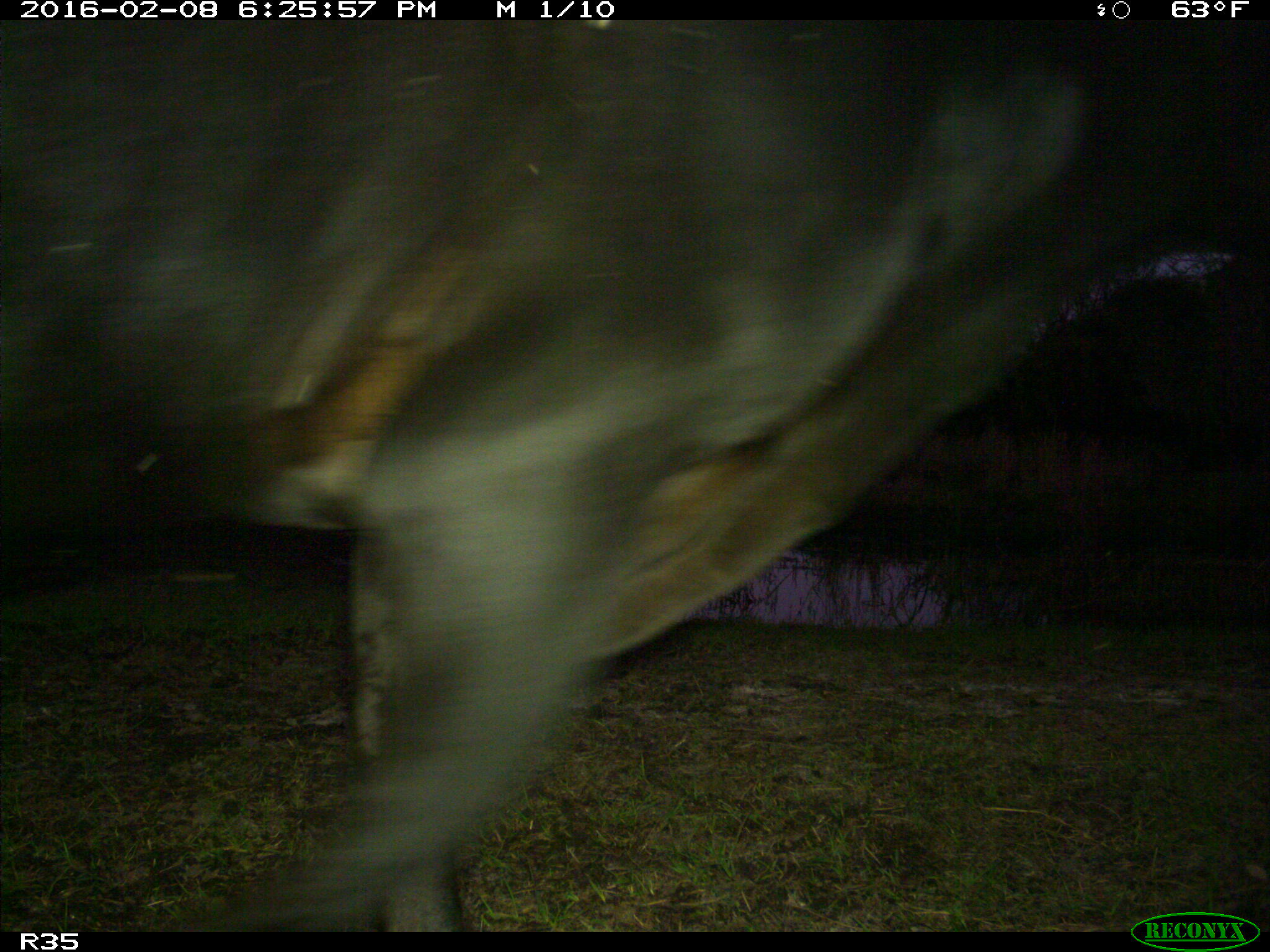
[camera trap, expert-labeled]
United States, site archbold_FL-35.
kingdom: Animalia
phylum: Chordata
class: Mammalia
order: Artiodactyla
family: Bovidae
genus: Bos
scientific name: Bos taurus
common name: domestic cow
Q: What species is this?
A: Bos taurus (domestic cow).